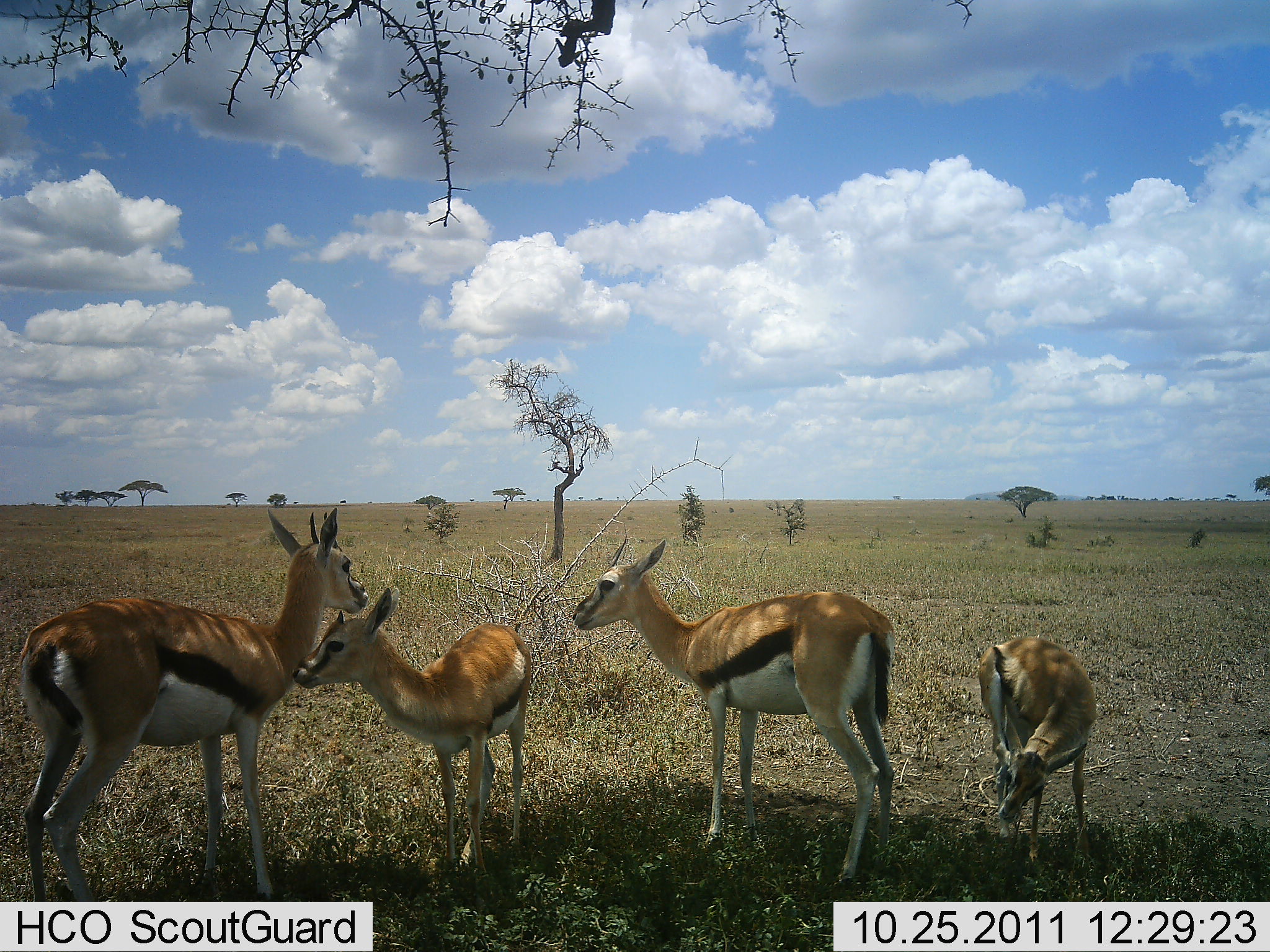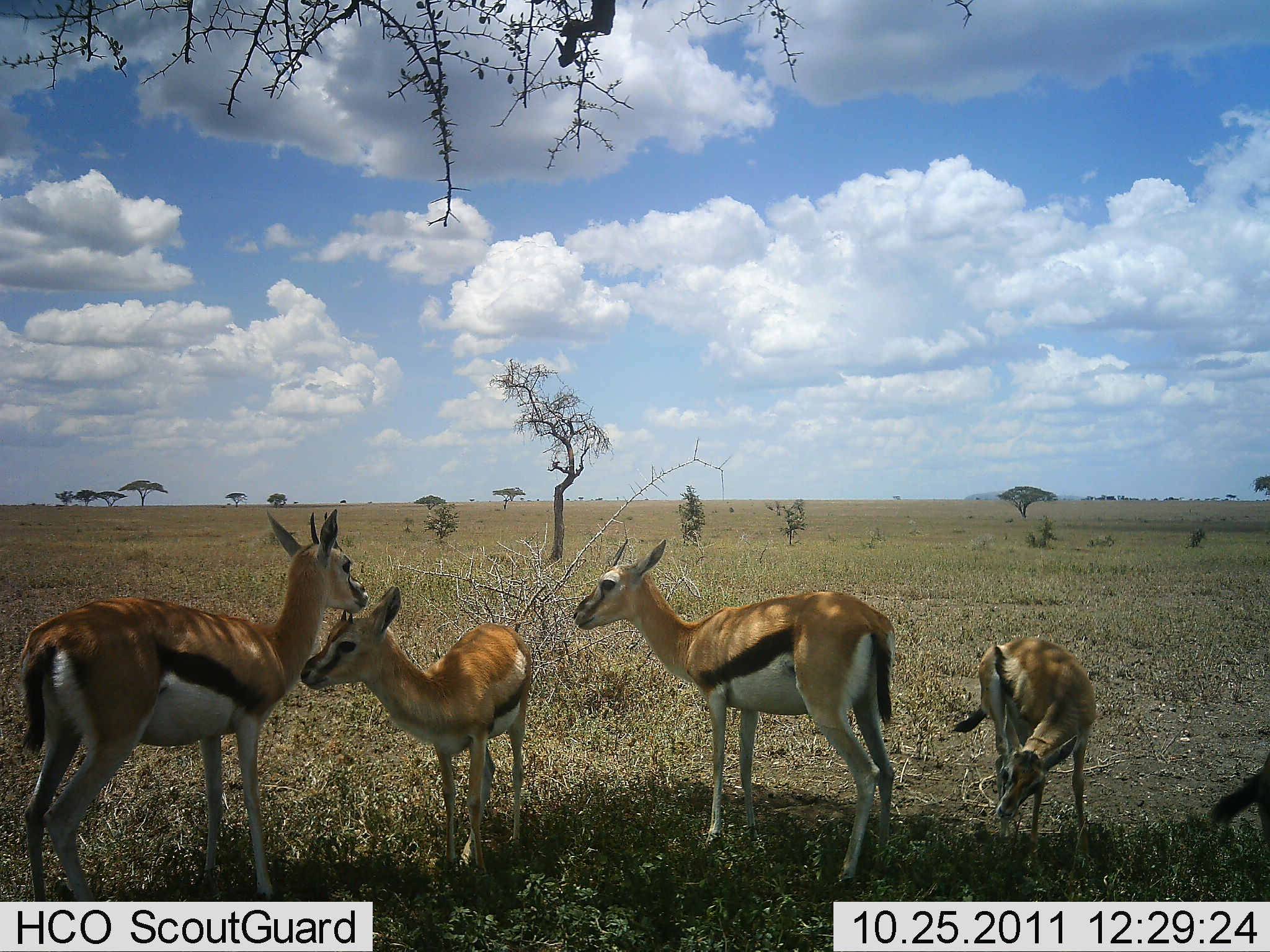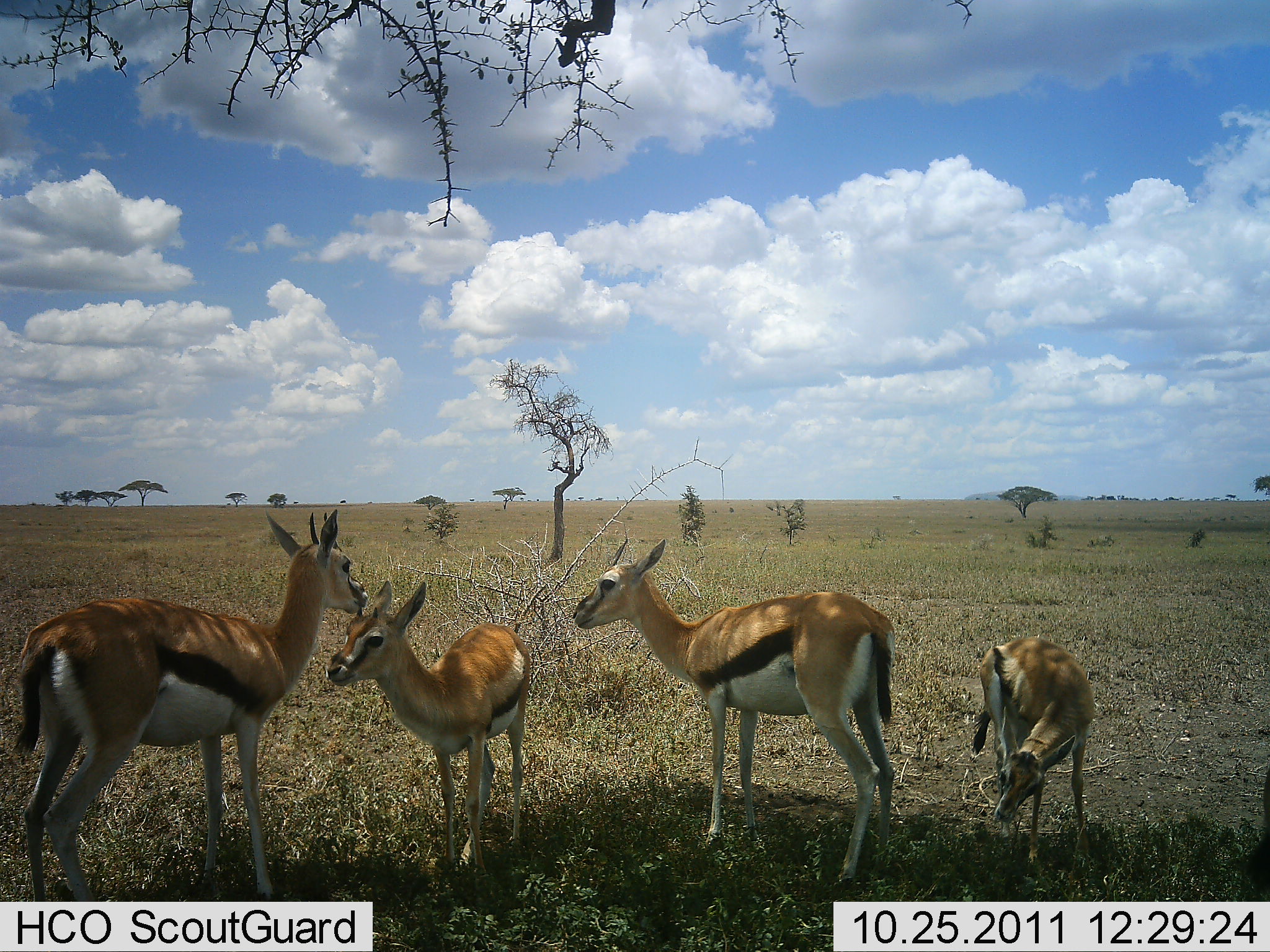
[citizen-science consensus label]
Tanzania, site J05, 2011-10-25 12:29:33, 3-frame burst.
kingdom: Animalia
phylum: Chordata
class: Mammalia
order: Artiodactyla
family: Bovidae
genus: Eudorcas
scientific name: Eudorcas thomsonii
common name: thomson's gazelle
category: gazellethomsons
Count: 5.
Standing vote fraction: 84%.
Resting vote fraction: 16%.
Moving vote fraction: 0%.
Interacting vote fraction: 21%.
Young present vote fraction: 37%.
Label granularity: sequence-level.